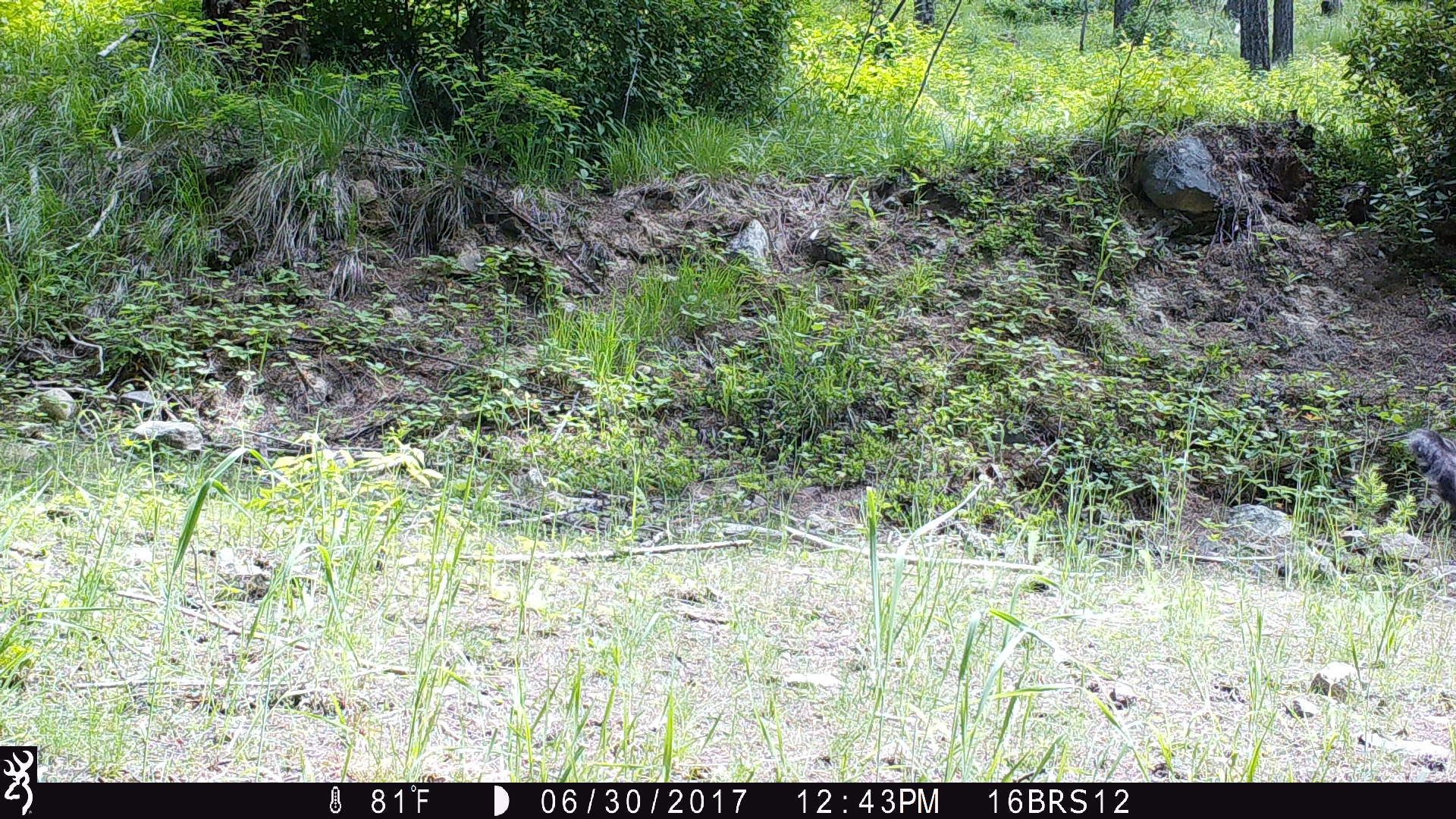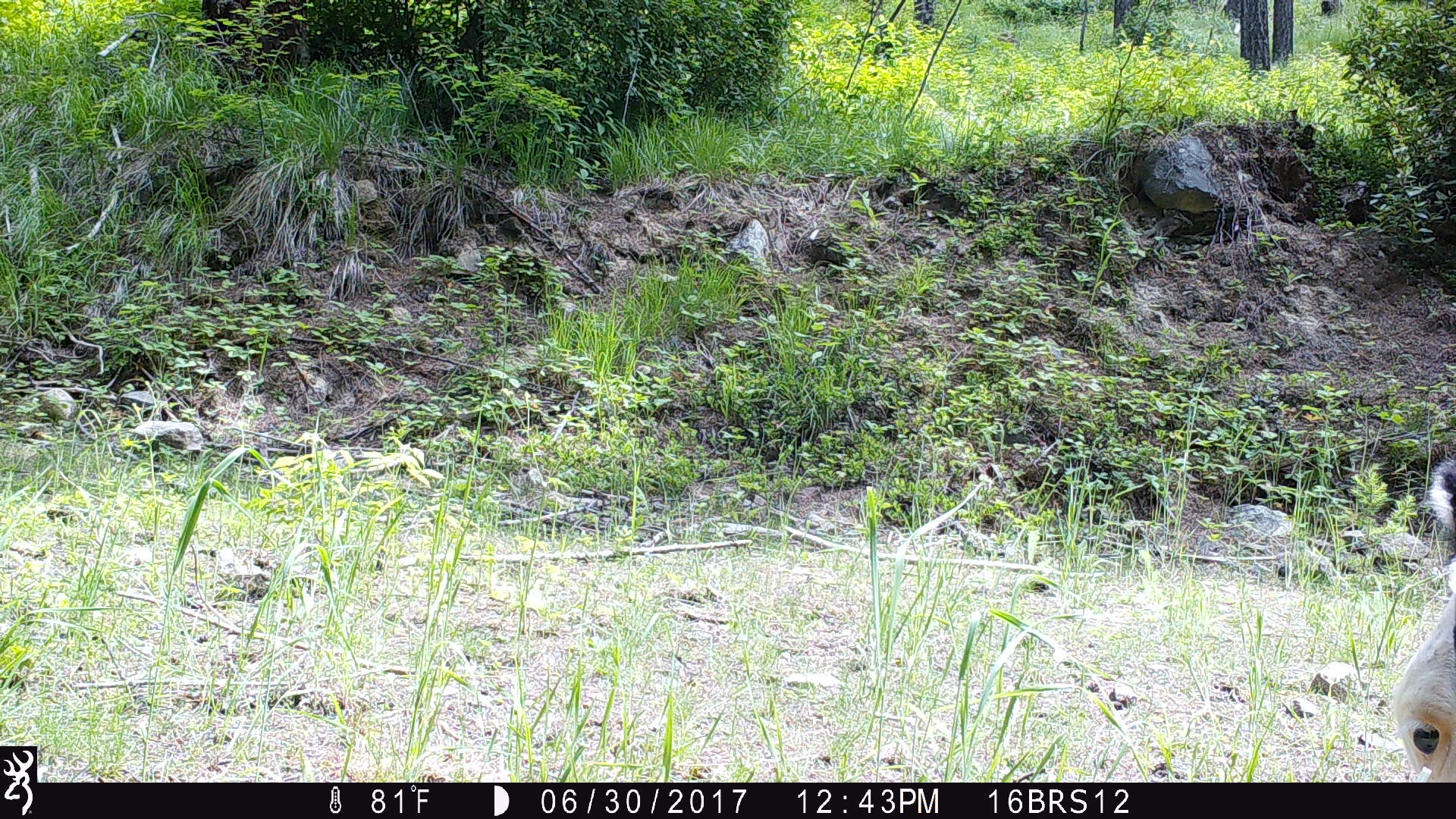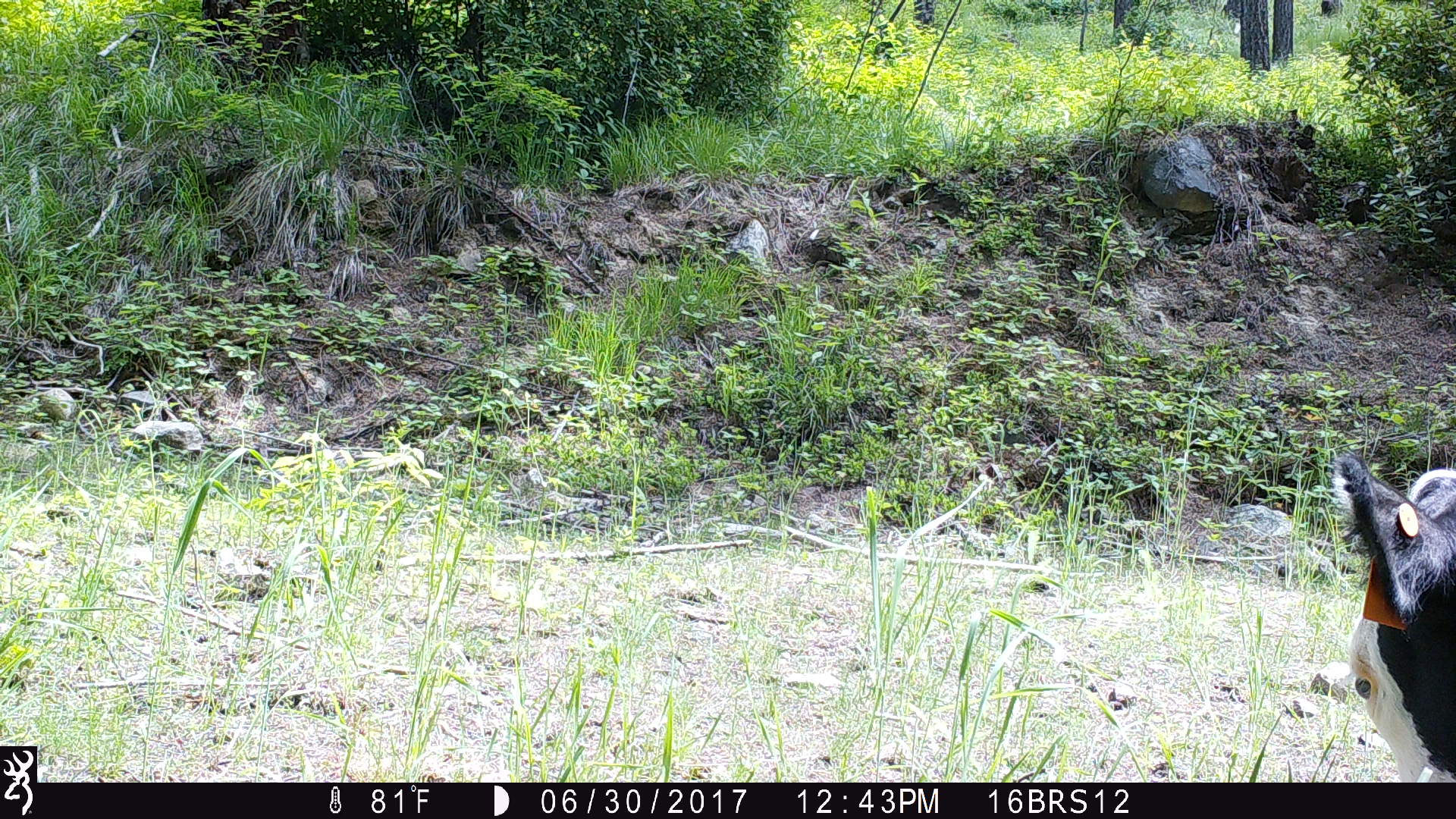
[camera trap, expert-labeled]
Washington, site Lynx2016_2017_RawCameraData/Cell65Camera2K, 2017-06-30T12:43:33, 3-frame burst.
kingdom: Animalia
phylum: Chordata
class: Mammalia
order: Artiodactyla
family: Bovidae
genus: Bos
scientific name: Bos taurus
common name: domestic cattle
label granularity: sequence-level